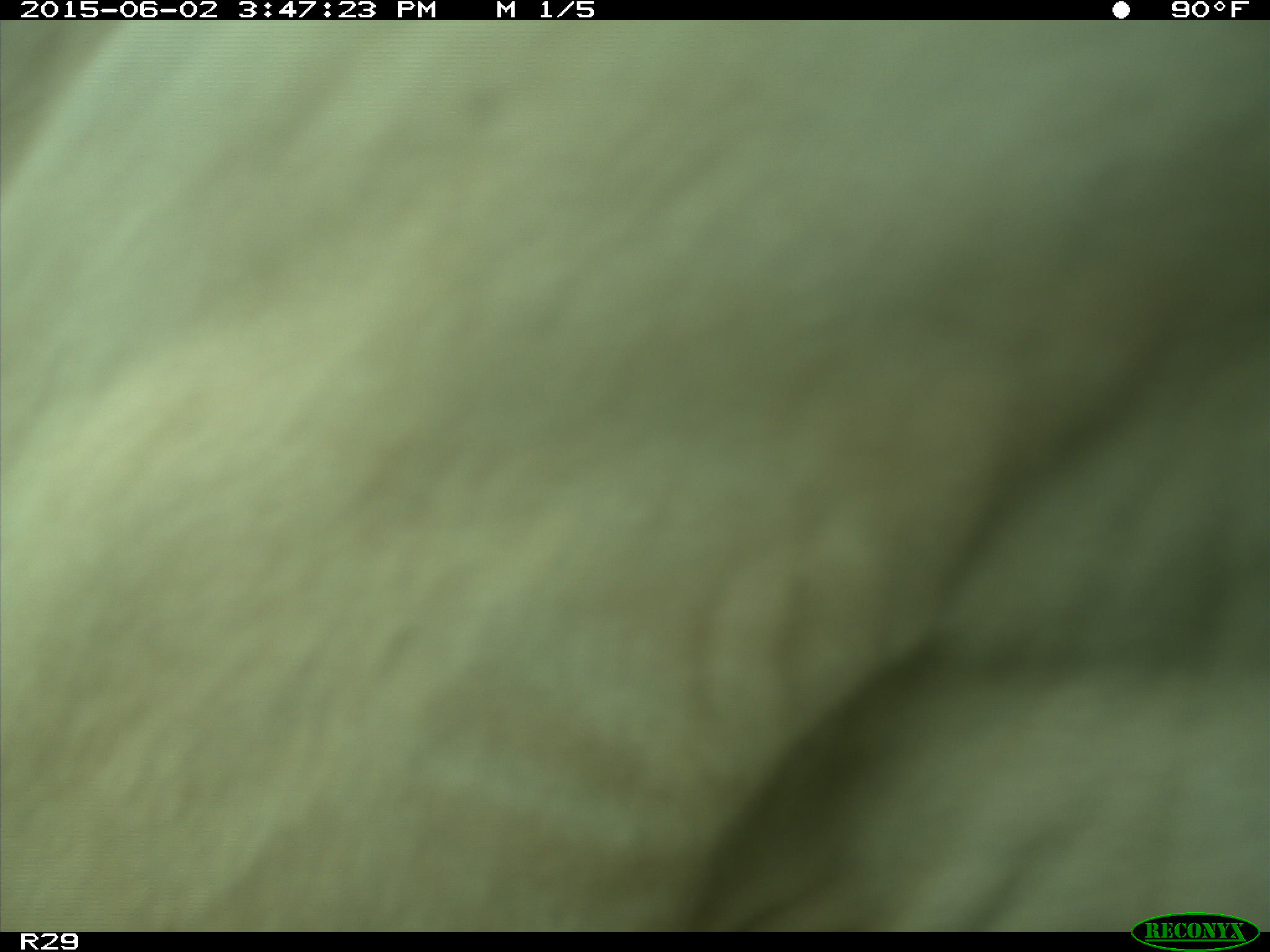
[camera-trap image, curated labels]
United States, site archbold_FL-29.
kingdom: Animalia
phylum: Chordata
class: Mammalia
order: Artiodactyla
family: Bovidae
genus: Bos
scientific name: Bos taurus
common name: domestic cow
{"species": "Bos taurus (domestic cow)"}